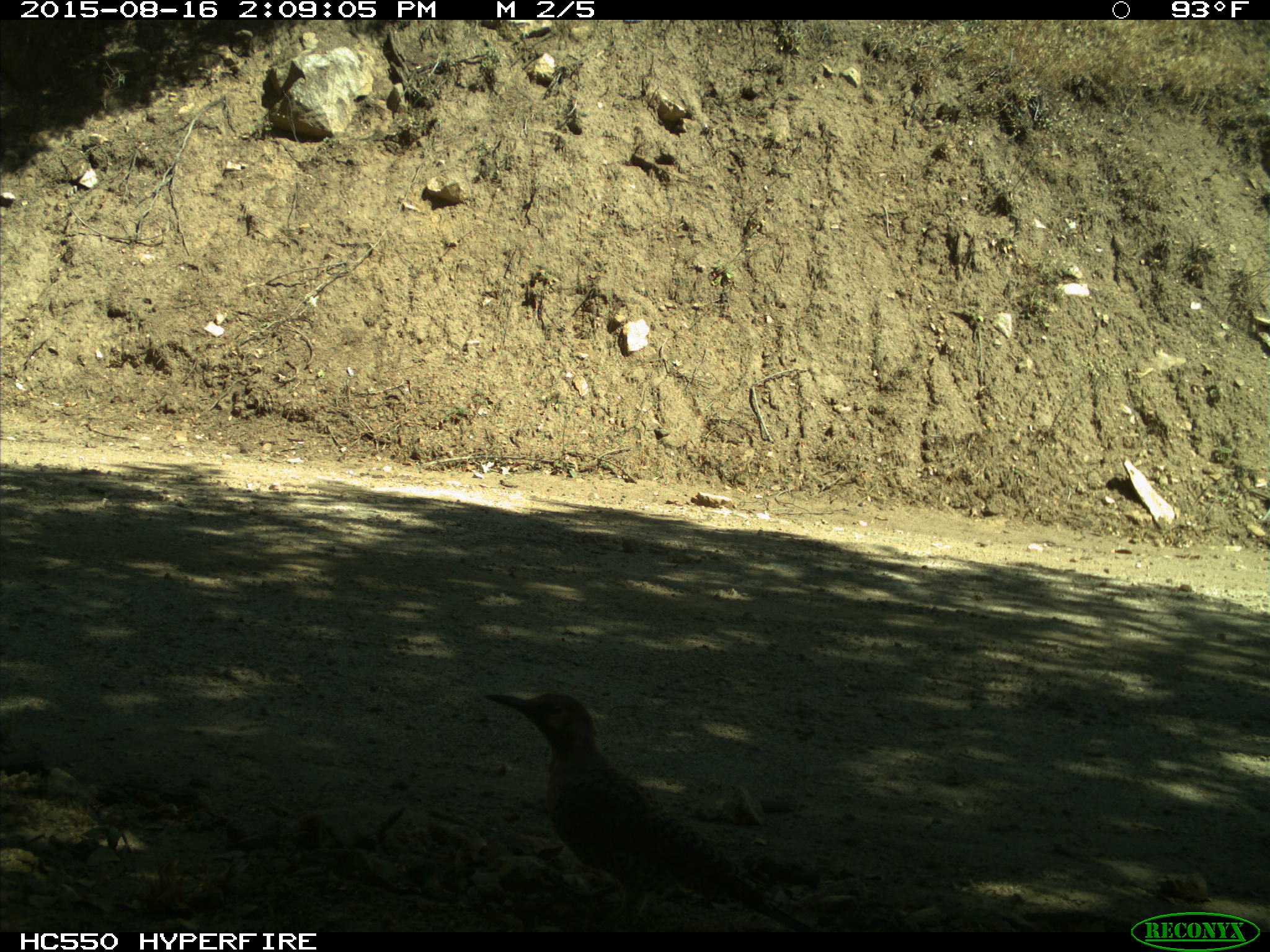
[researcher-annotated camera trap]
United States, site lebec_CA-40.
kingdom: Animalia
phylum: Chordata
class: Aves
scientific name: Aves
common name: birds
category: unidentified bird